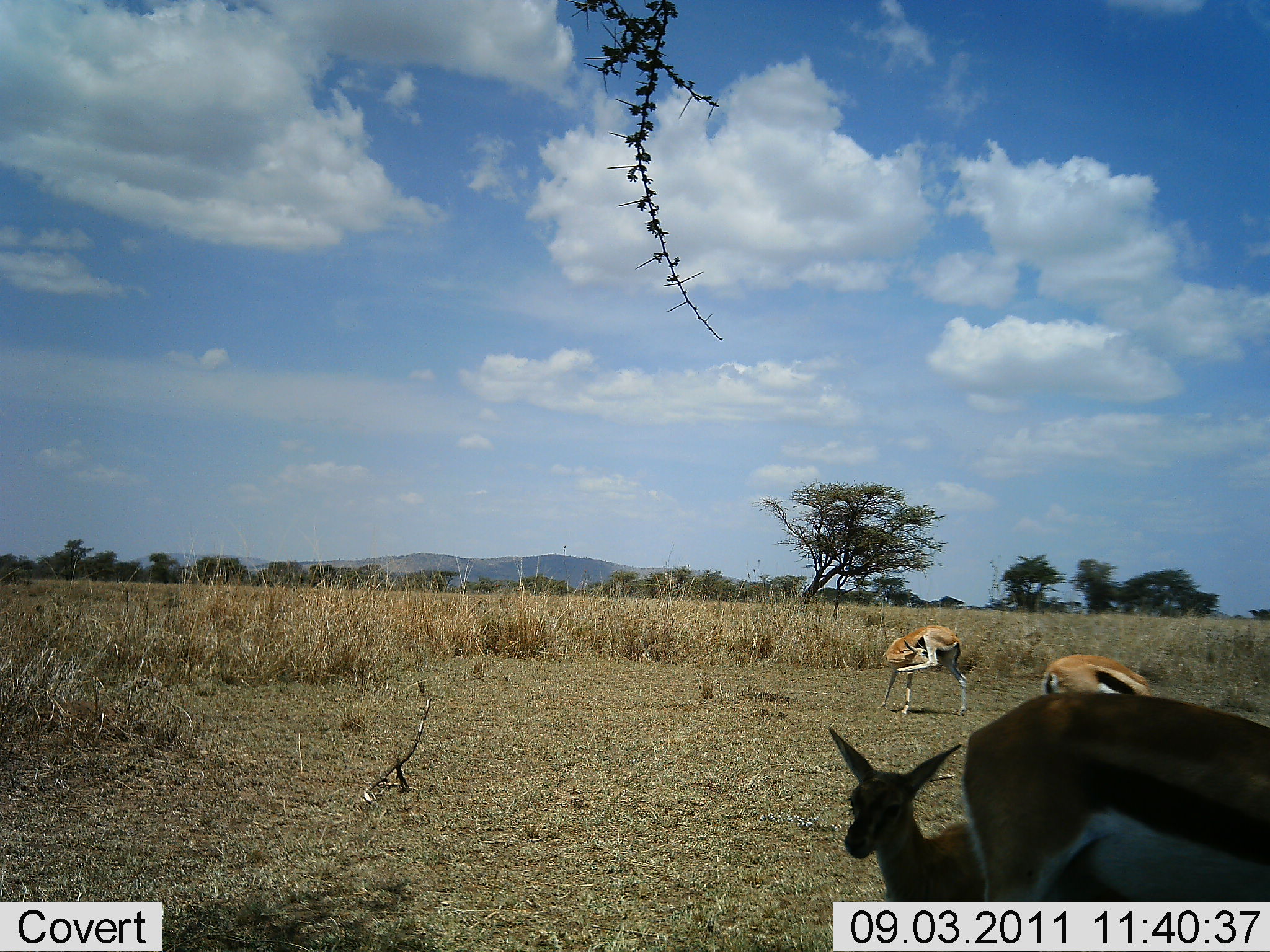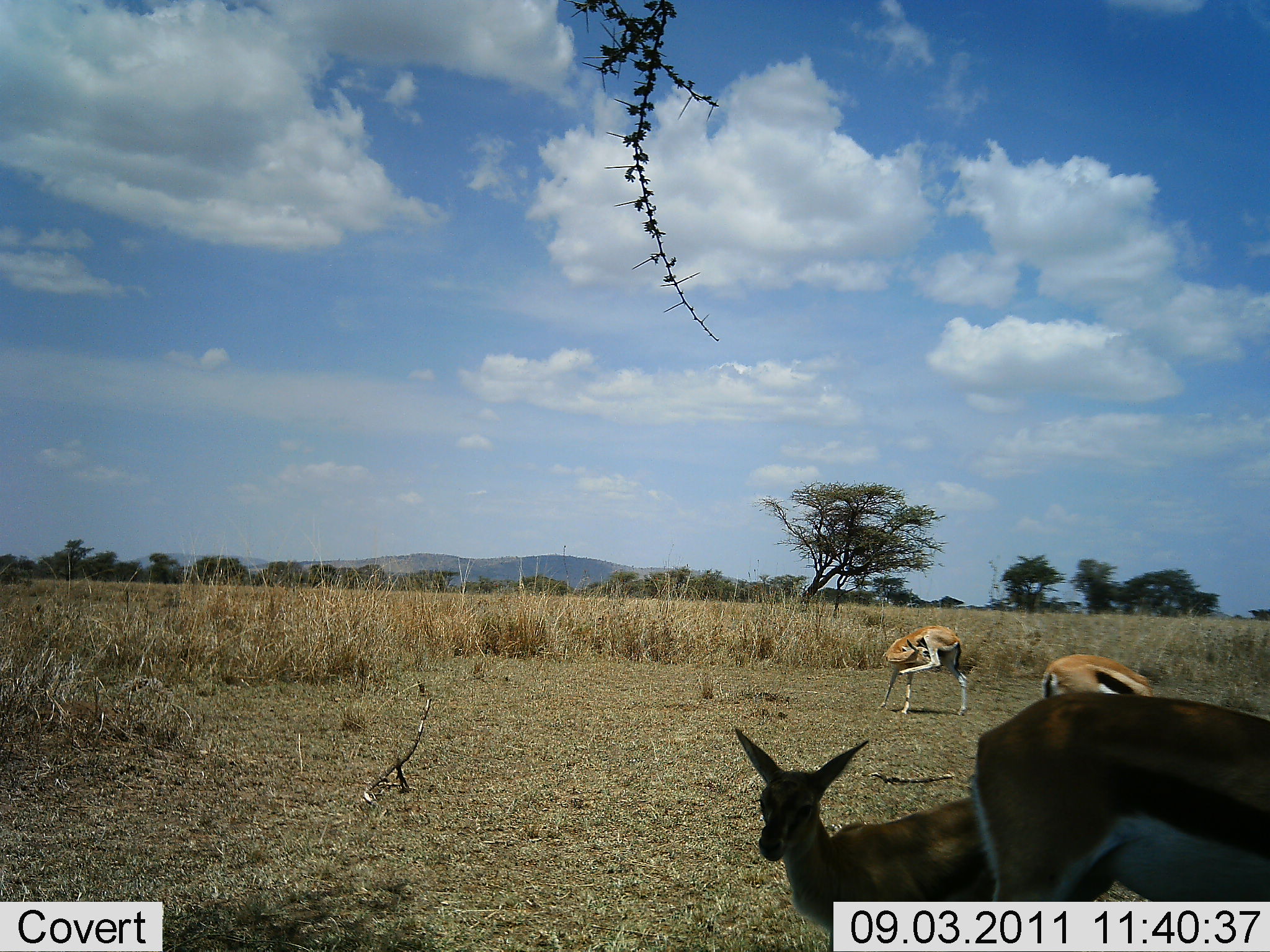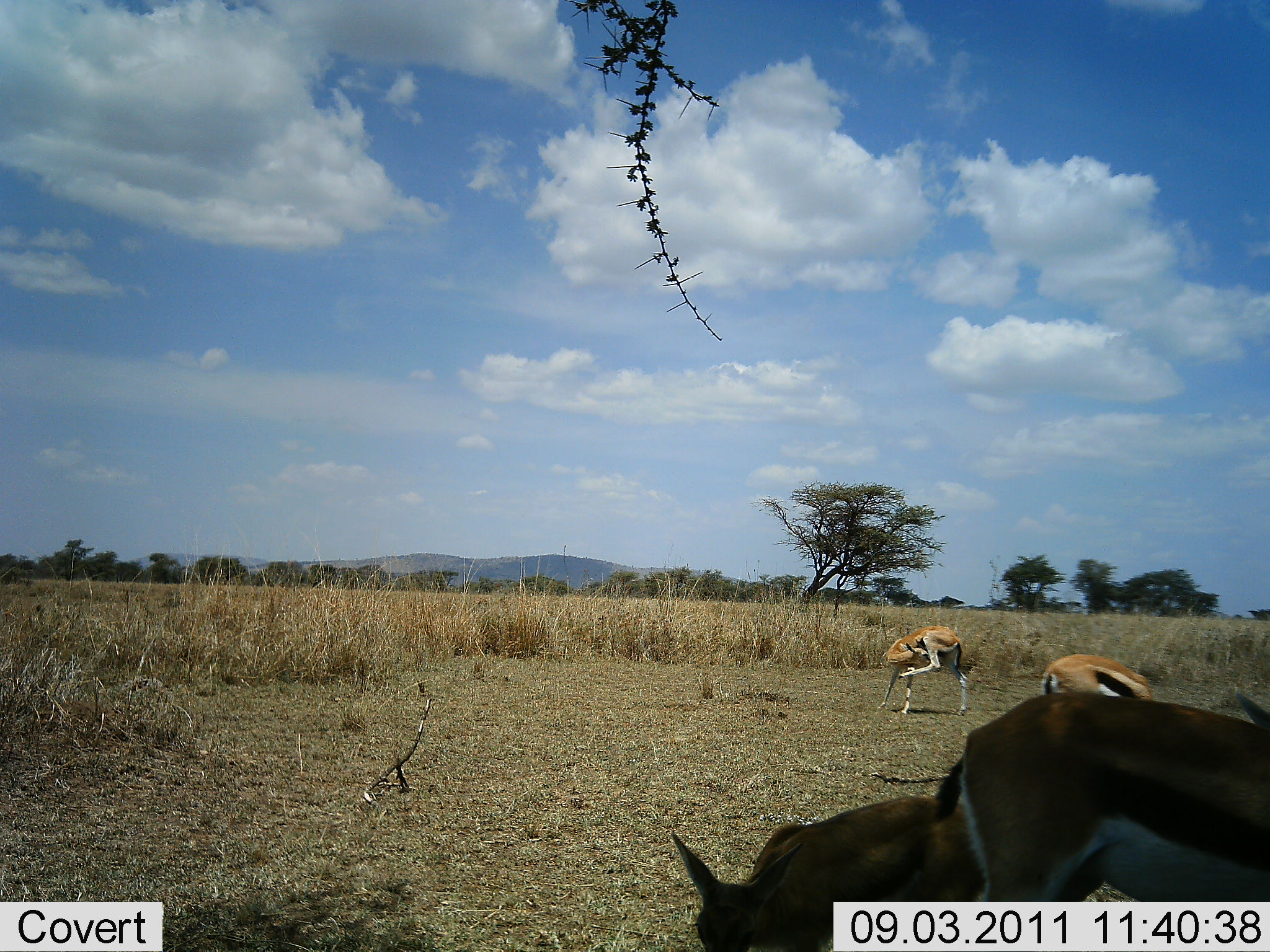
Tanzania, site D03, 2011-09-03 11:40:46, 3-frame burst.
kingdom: Animalia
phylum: Chordata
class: Mammalia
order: Artiodactyla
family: Bovidae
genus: Eudorcas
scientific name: Eudorcas thomsonii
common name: thomson's gazelle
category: gazellethomsons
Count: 4.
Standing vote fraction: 82%.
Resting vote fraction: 18%.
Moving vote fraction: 24%.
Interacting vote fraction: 6%.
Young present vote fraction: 41%.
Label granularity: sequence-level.